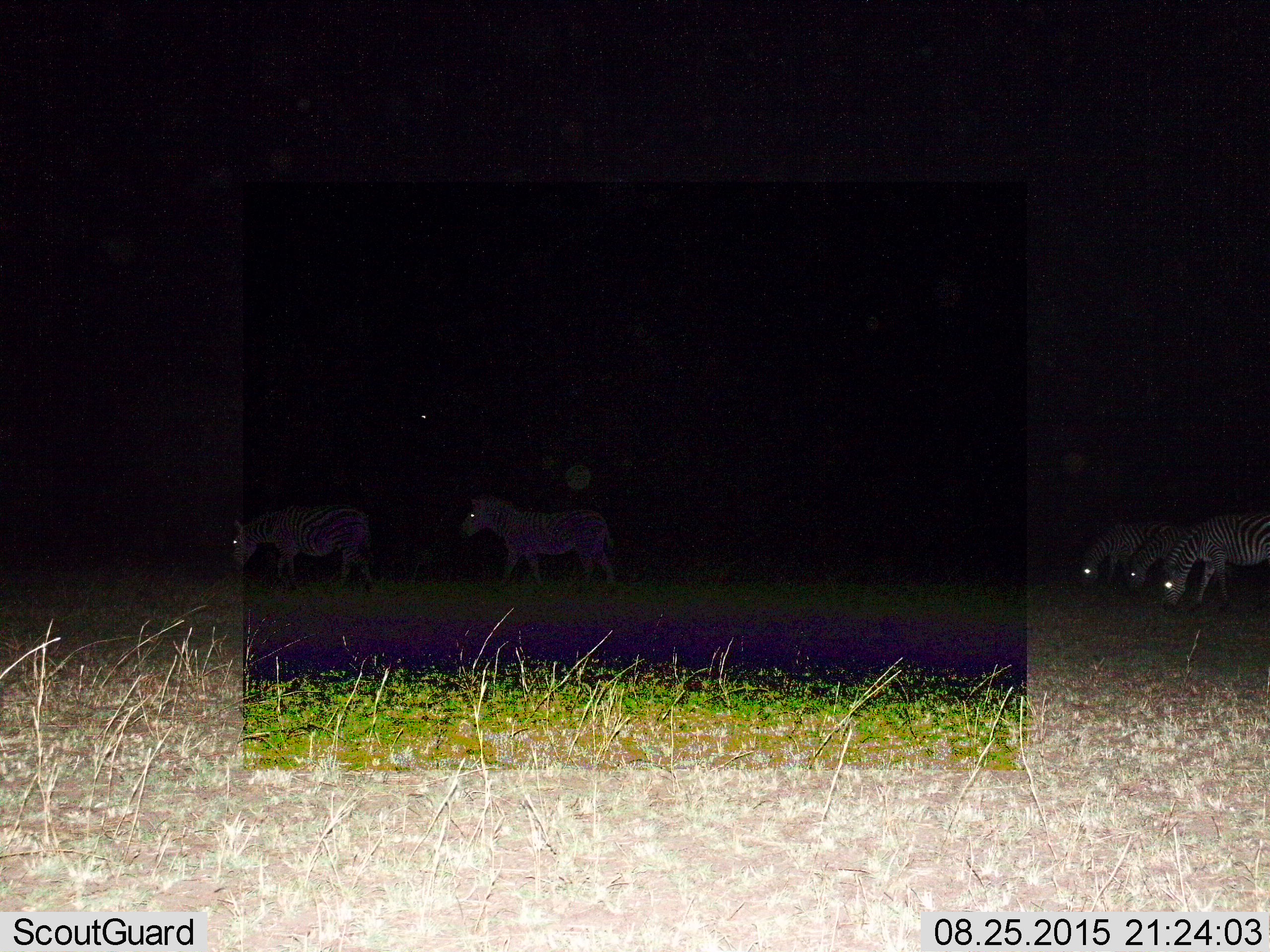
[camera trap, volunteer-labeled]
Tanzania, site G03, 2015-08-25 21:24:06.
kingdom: Animalia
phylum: Chordata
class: Mammalia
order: Perissodactyla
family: Equidae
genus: Equus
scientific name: Equus quagga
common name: plains zebra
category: zebra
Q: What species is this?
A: Zebra (plains zebra) (Equus quagga).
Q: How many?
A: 5.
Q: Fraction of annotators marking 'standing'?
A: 21%.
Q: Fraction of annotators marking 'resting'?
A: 7%.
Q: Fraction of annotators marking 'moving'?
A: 71%.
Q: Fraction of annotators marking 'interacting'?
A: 0%.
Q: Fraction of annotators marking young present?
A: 0%.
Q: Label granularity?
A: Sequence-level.